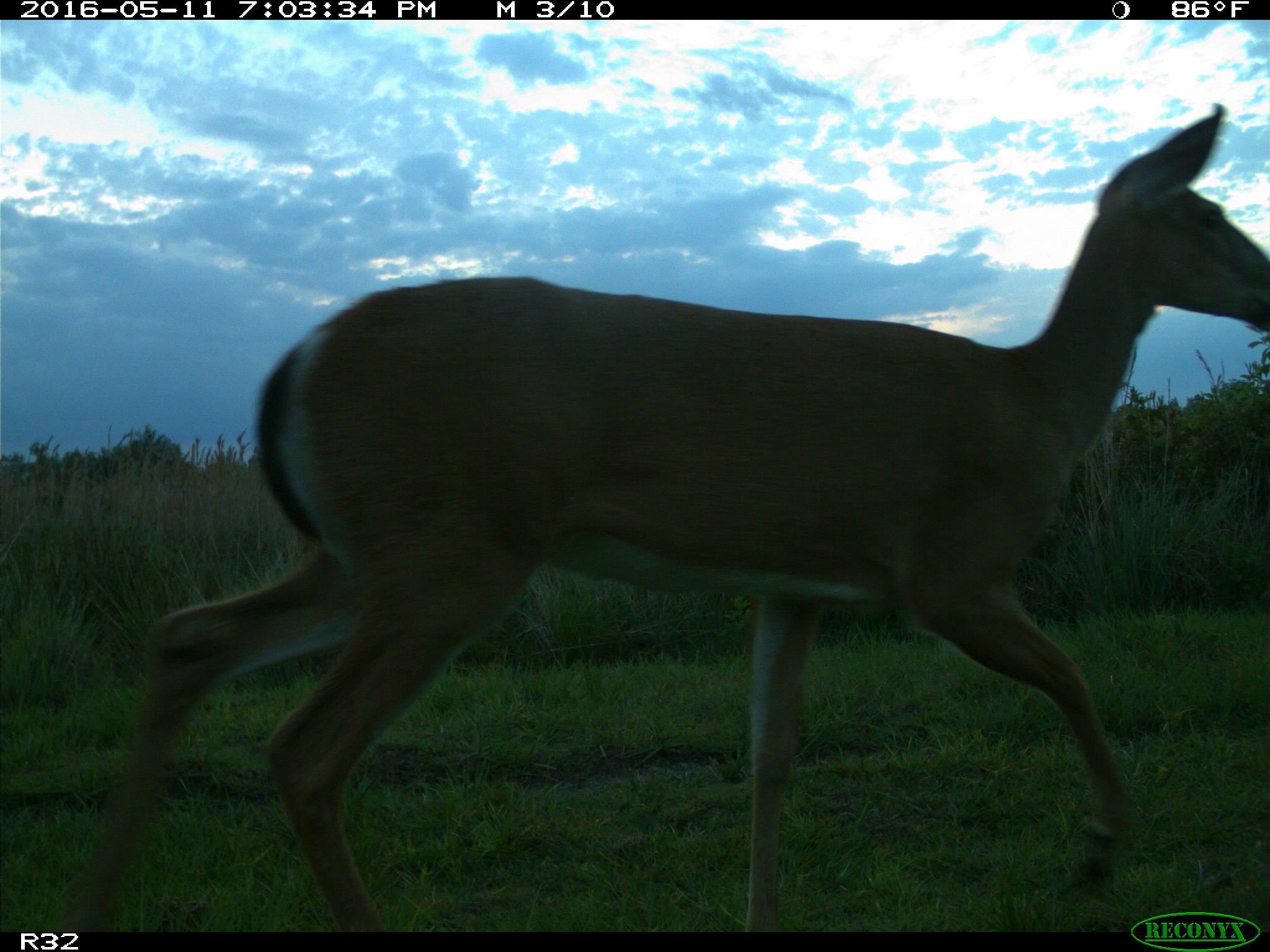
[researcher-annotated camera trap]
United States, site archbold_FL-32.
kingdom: Animalia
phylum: Chordata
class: Mammalia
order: Artiodactyla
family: Cervidae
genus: Odocoileus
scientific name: Odocoileus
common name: deer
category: unidentified deer